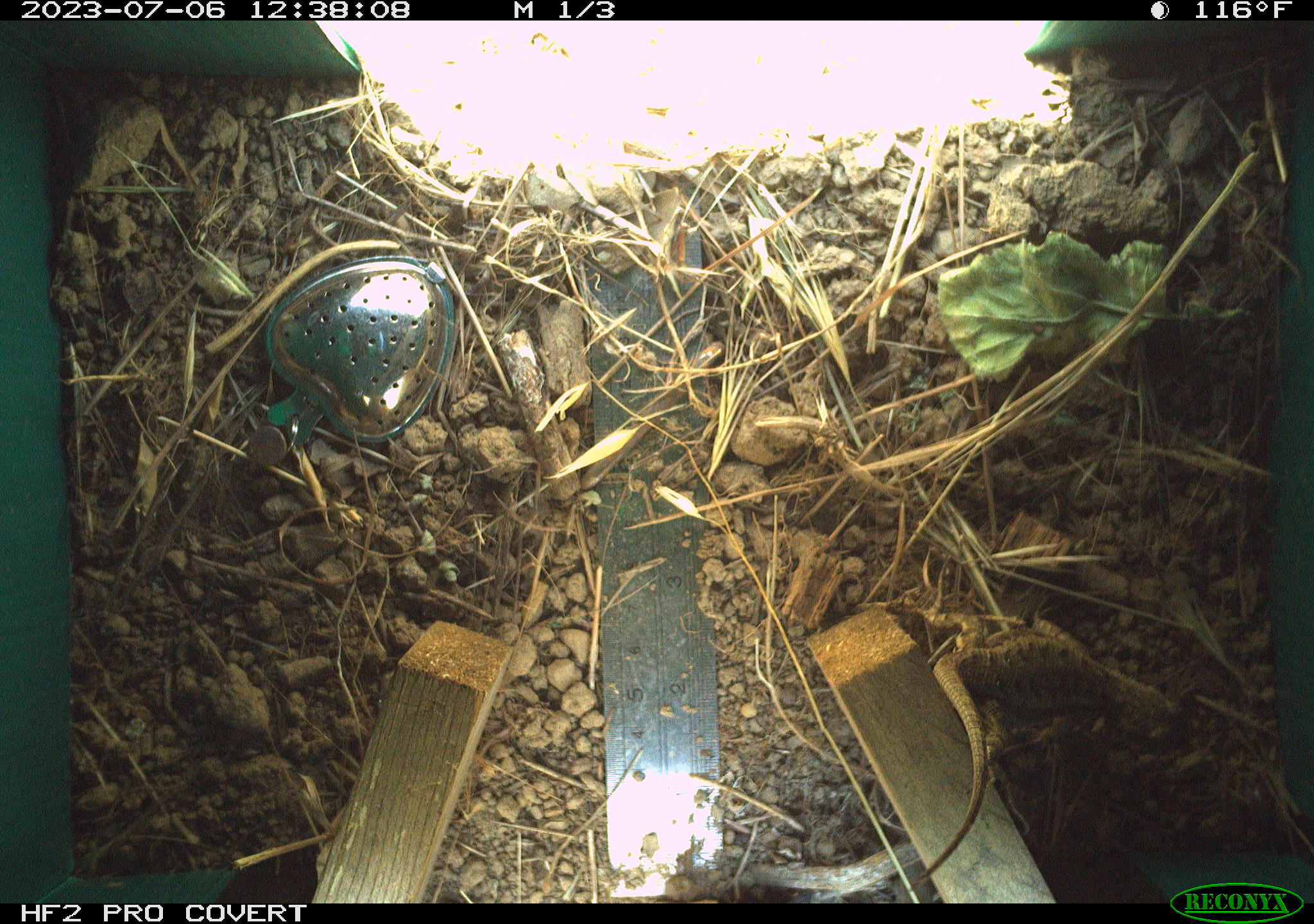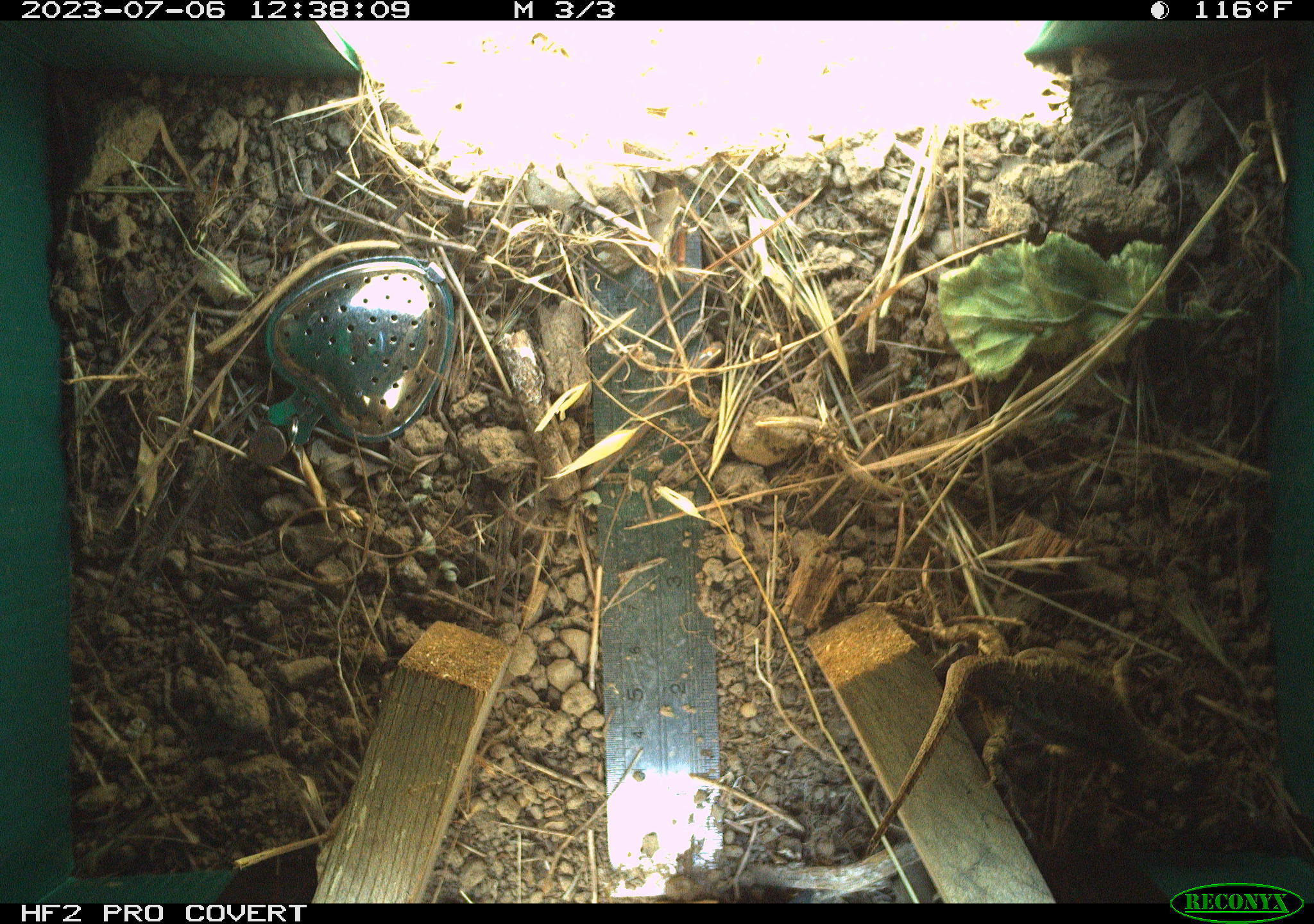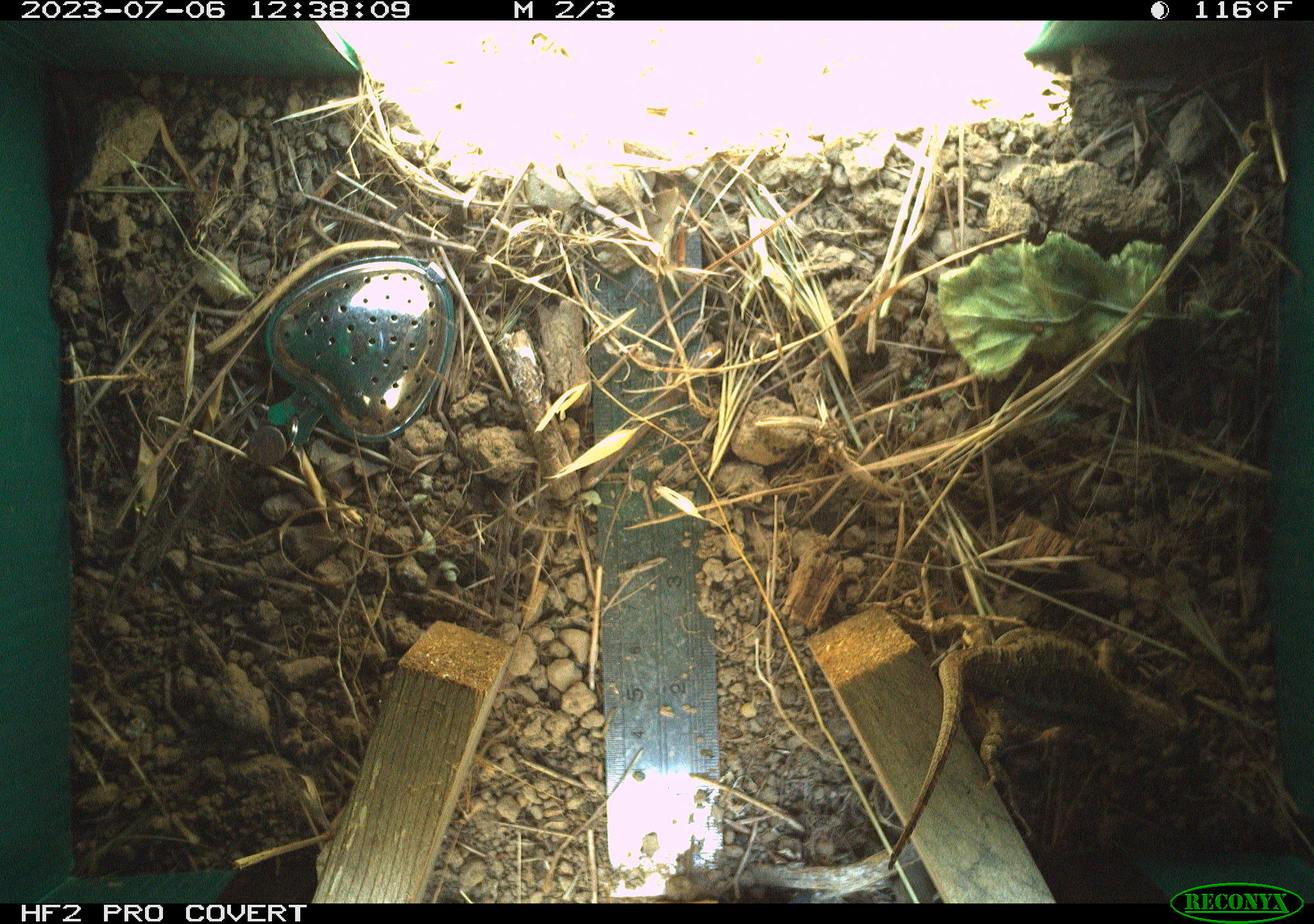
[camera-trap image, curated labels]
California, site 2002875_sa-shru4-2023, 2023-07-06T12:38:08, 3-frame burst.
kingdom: Animalia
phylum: Chordata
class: Reptilia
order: Squamata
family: Phrynosomatidae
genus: Sceloporus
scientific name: Sceloporus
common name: spiny lizards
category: sceloporus species